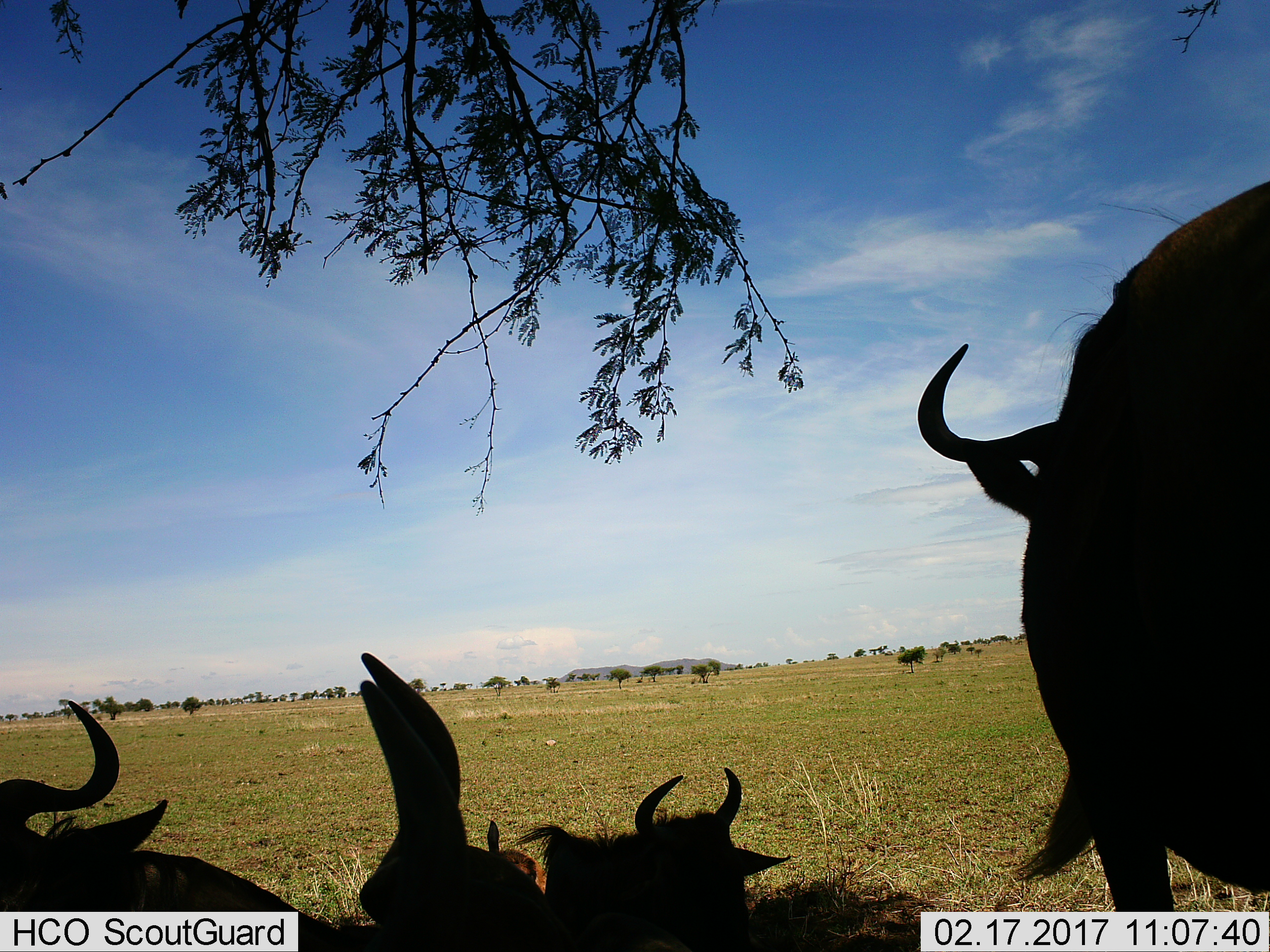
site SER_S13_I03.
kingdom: Animalia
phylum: Chordata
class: Mammalia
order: Artiodactyla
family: Bovidae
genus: Connochaetes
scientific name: Connochaetes taurinus taurinus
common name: blue wildebeest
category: wildebeestblue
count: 4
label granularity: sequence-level